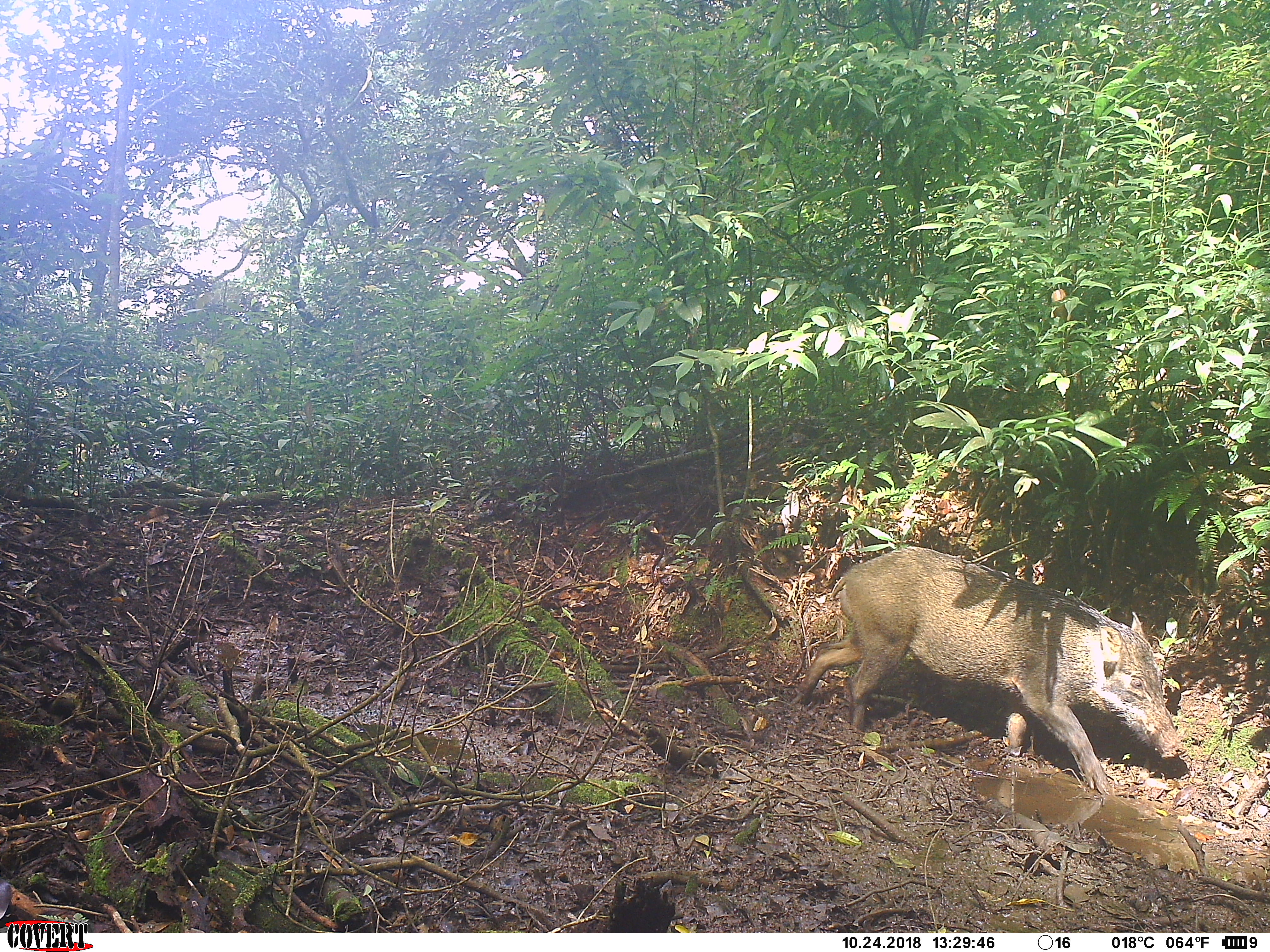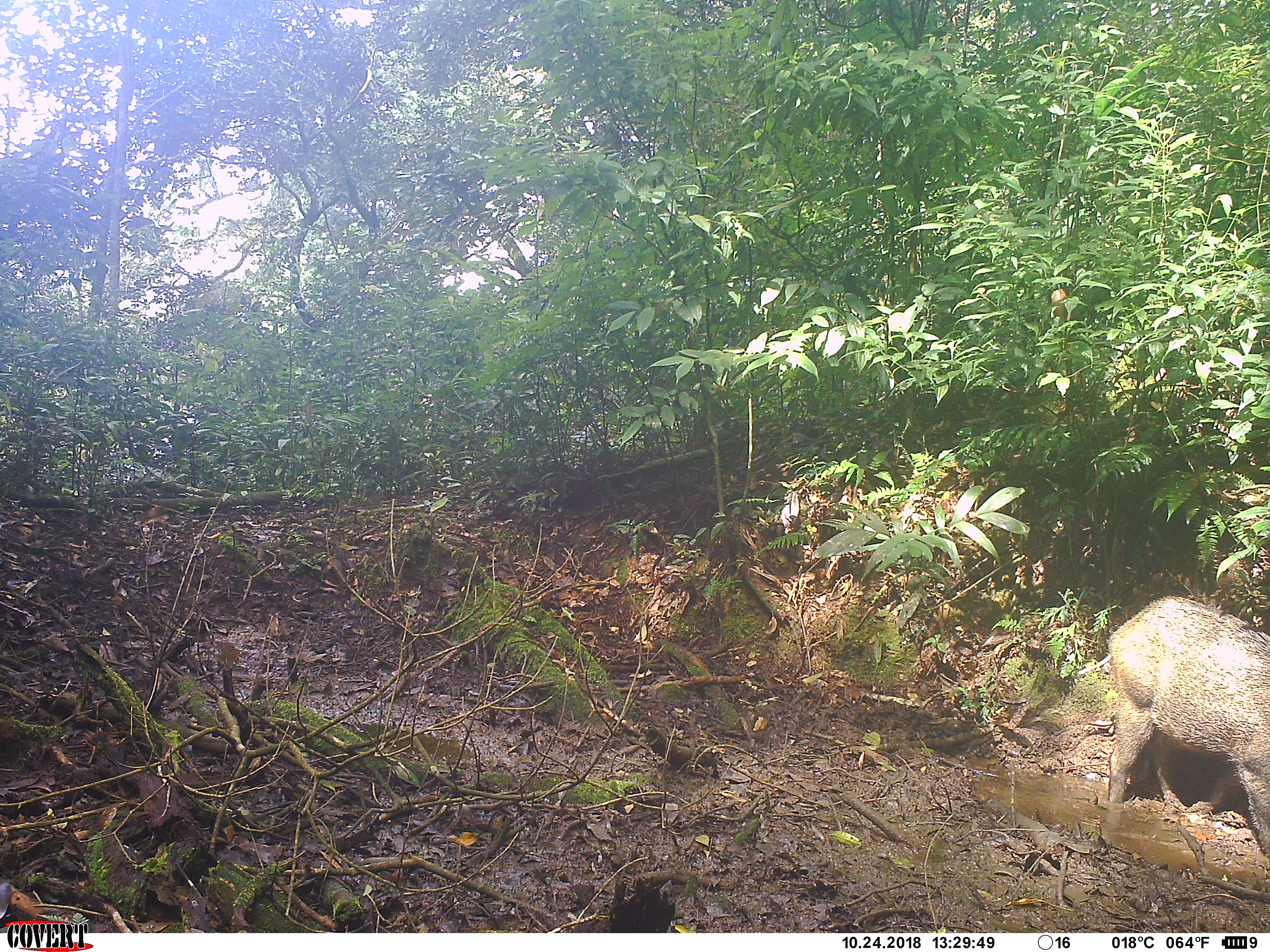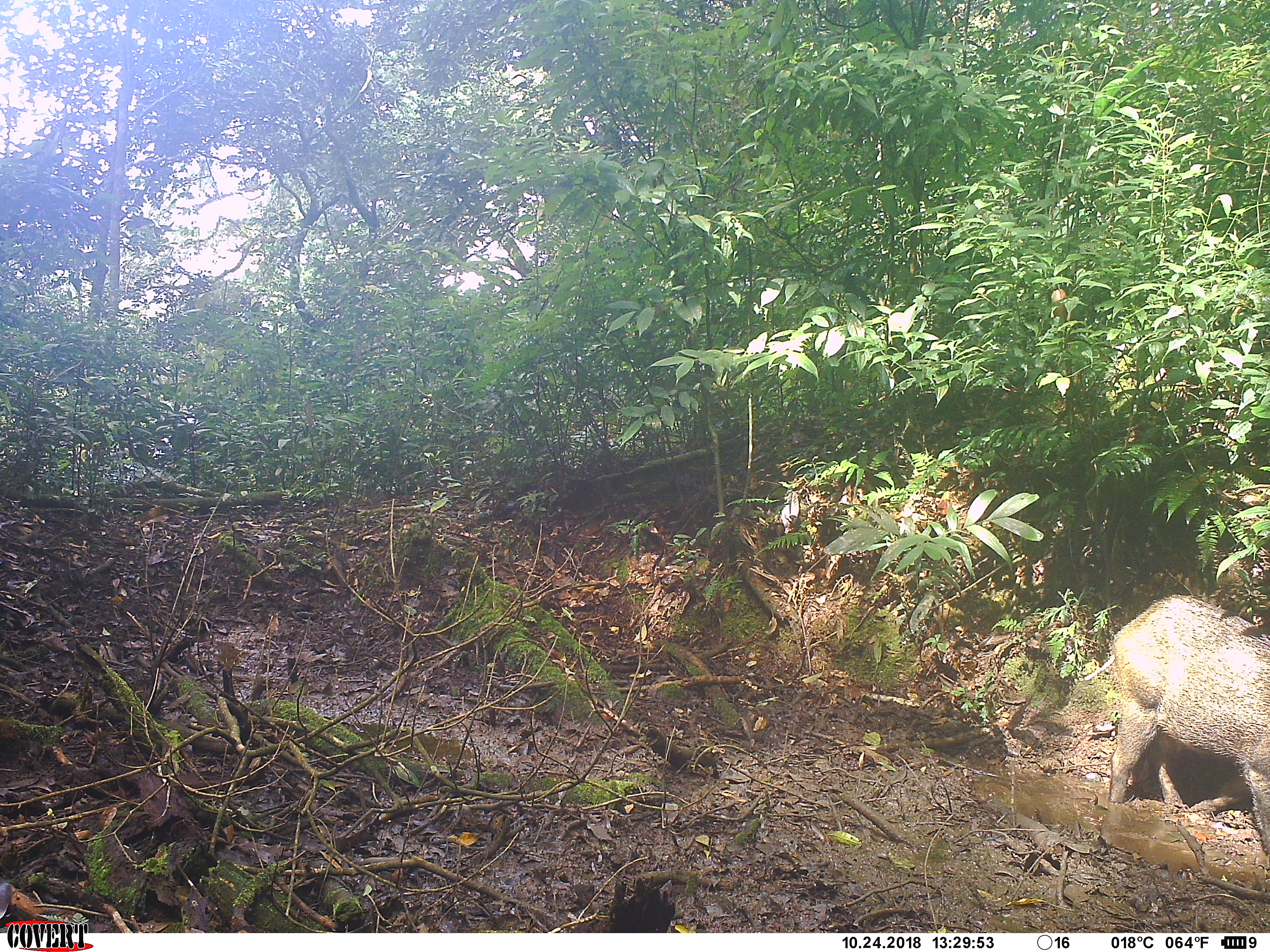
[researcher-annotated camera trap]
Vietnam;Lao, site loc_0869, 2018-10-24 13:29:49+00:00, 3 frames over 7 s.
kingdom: Animalia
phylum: Chordata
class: Mammalia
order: Artiodactyla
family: Suidae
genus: Sus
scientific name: Sus scrofa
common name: eurasian wild pig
Eurasian wild pig (Sus scrofa). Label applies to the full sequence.